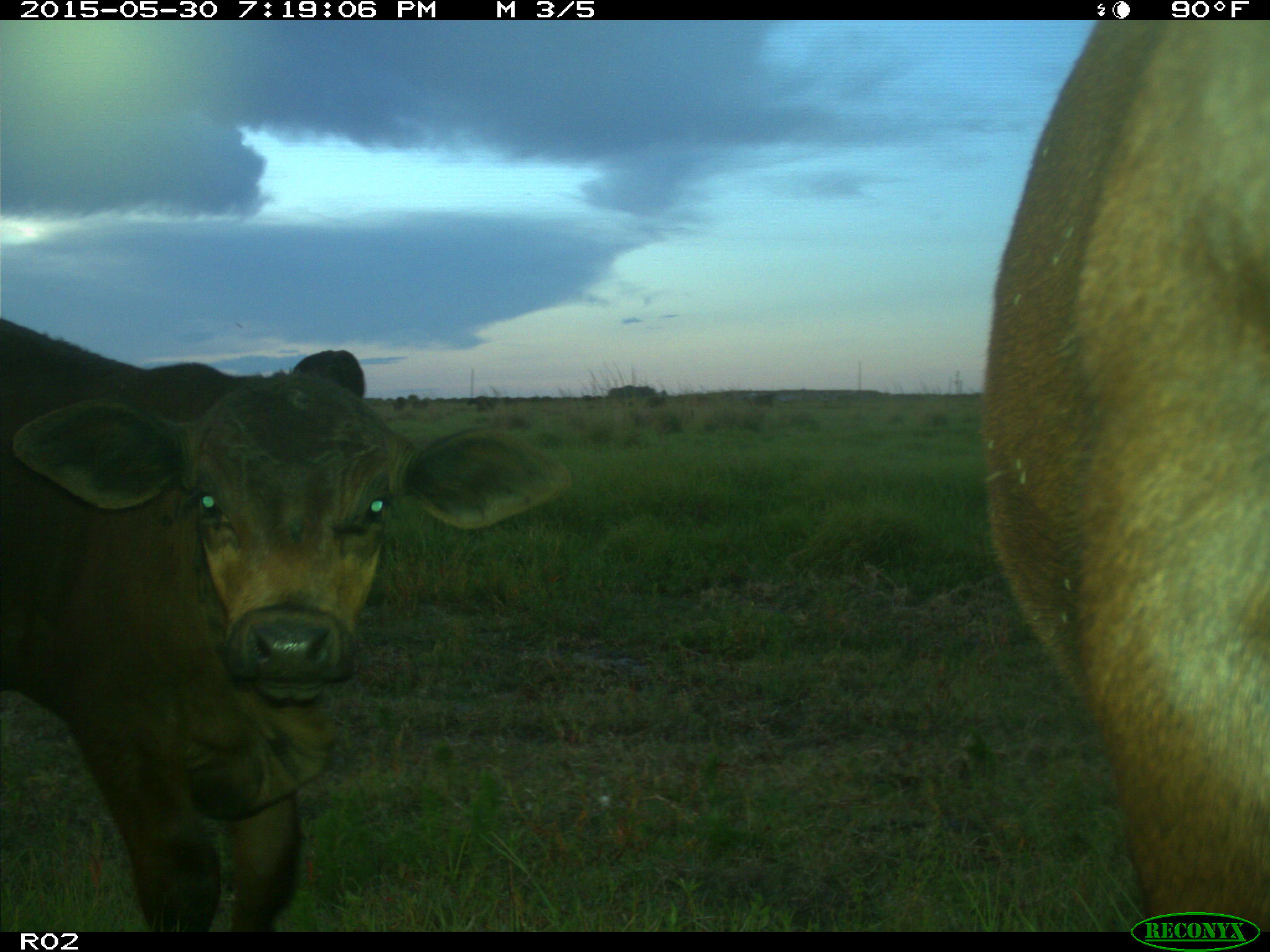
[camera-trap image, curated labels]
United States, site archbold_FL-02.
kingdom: Animalia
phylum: Chordata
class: Mammalia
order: Artiodactyla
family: Bovidae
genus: Bos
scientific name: Bos taurus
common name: domestic cow